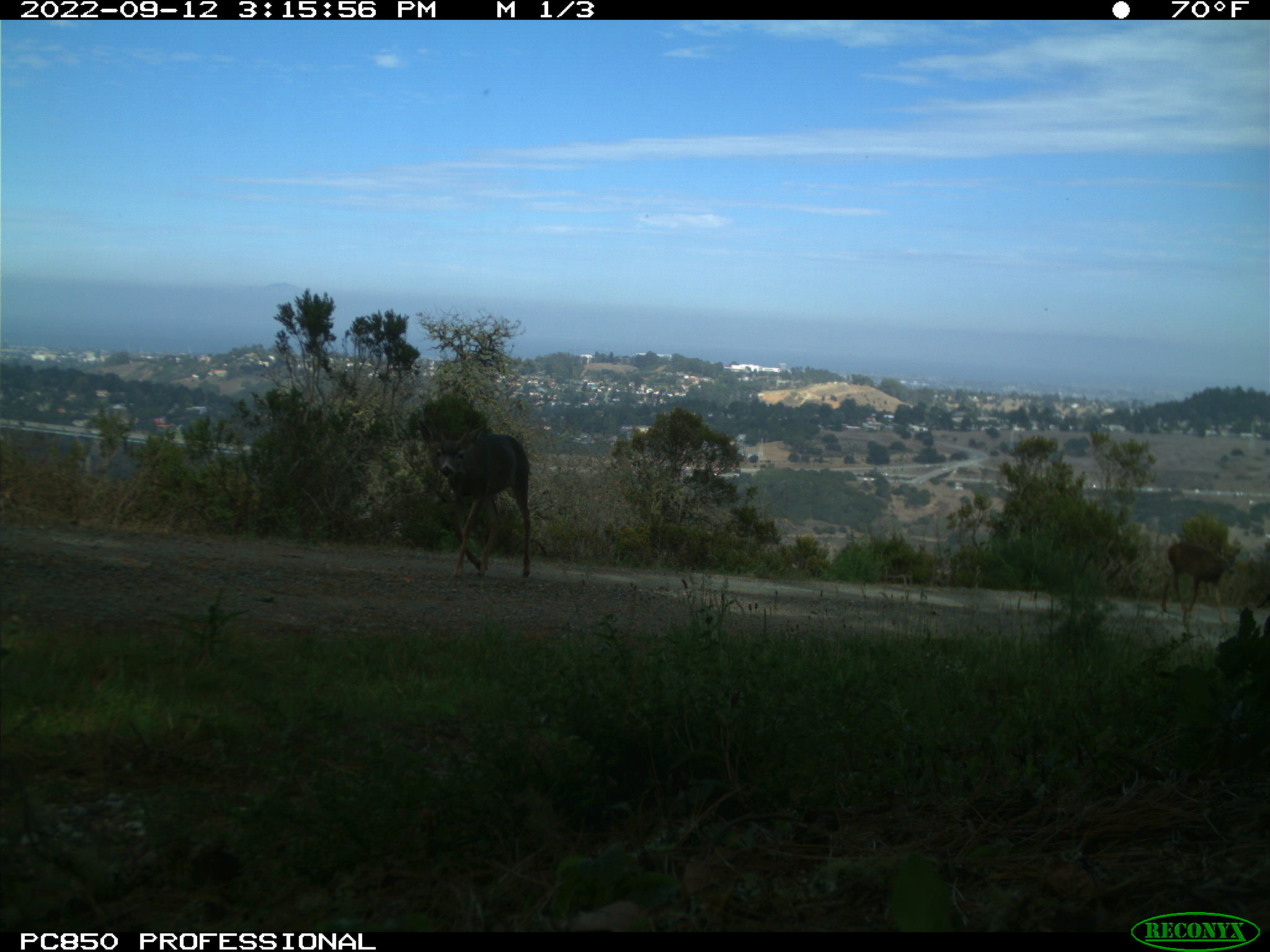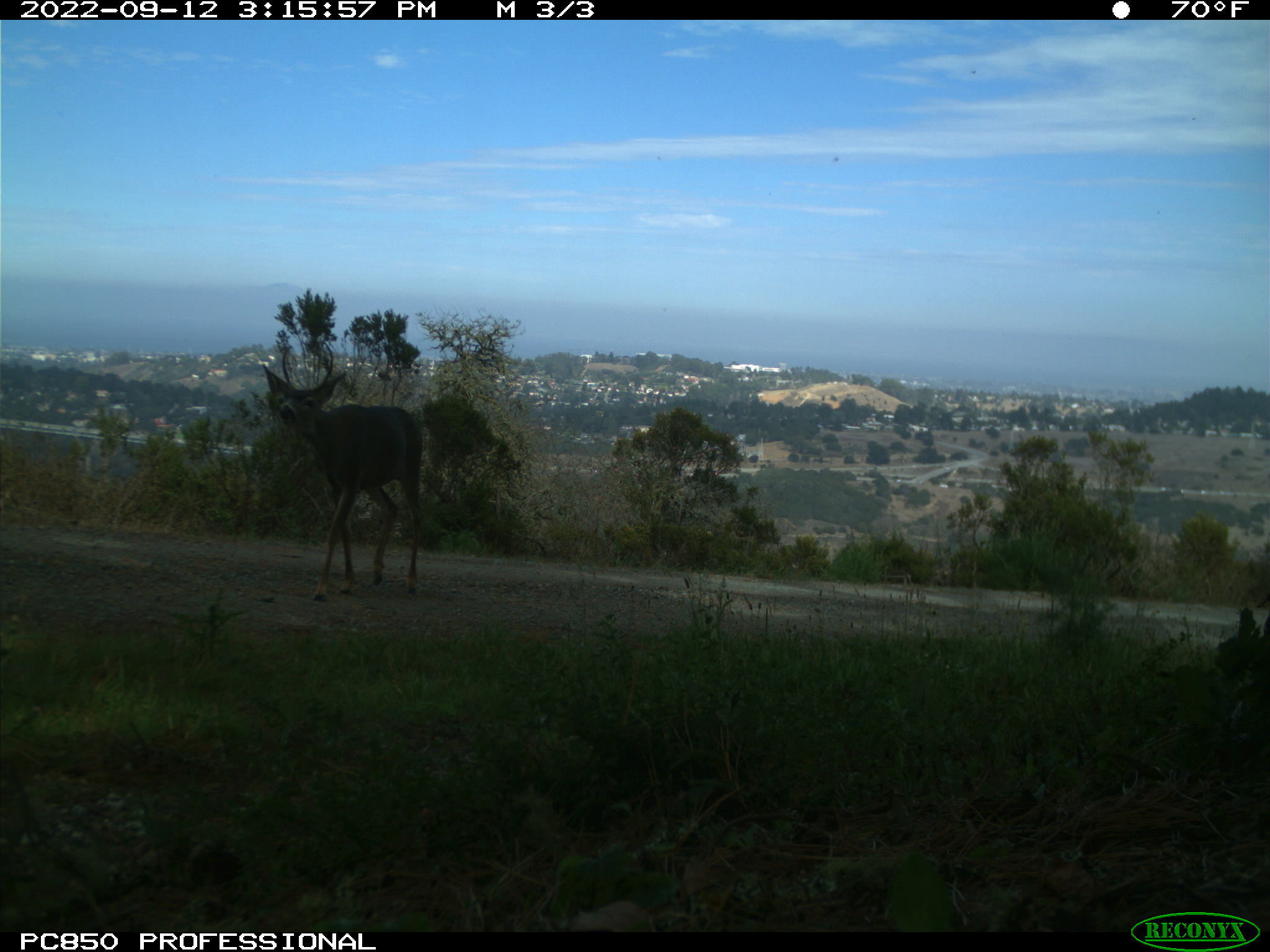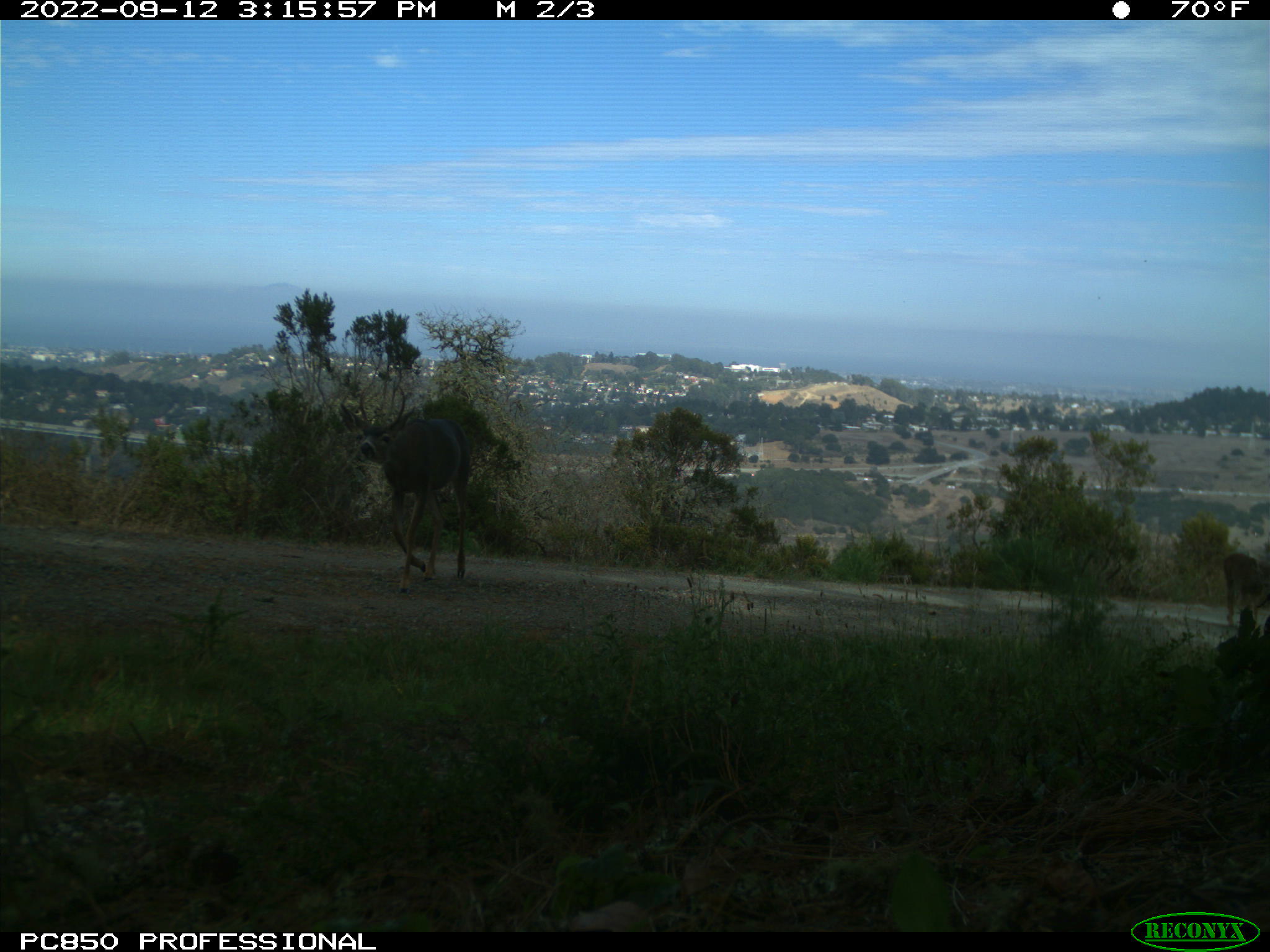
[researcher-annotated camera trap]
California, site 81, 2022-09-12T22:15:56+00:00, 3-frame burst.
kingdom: Animalia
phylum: Chordata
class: Mammalia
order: Artiodactyla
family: Cervidae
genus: Odocoileus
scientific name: Odocoileus hemionus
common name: mule deer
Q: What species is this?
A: Mule deer (Odocoileus hemionus).